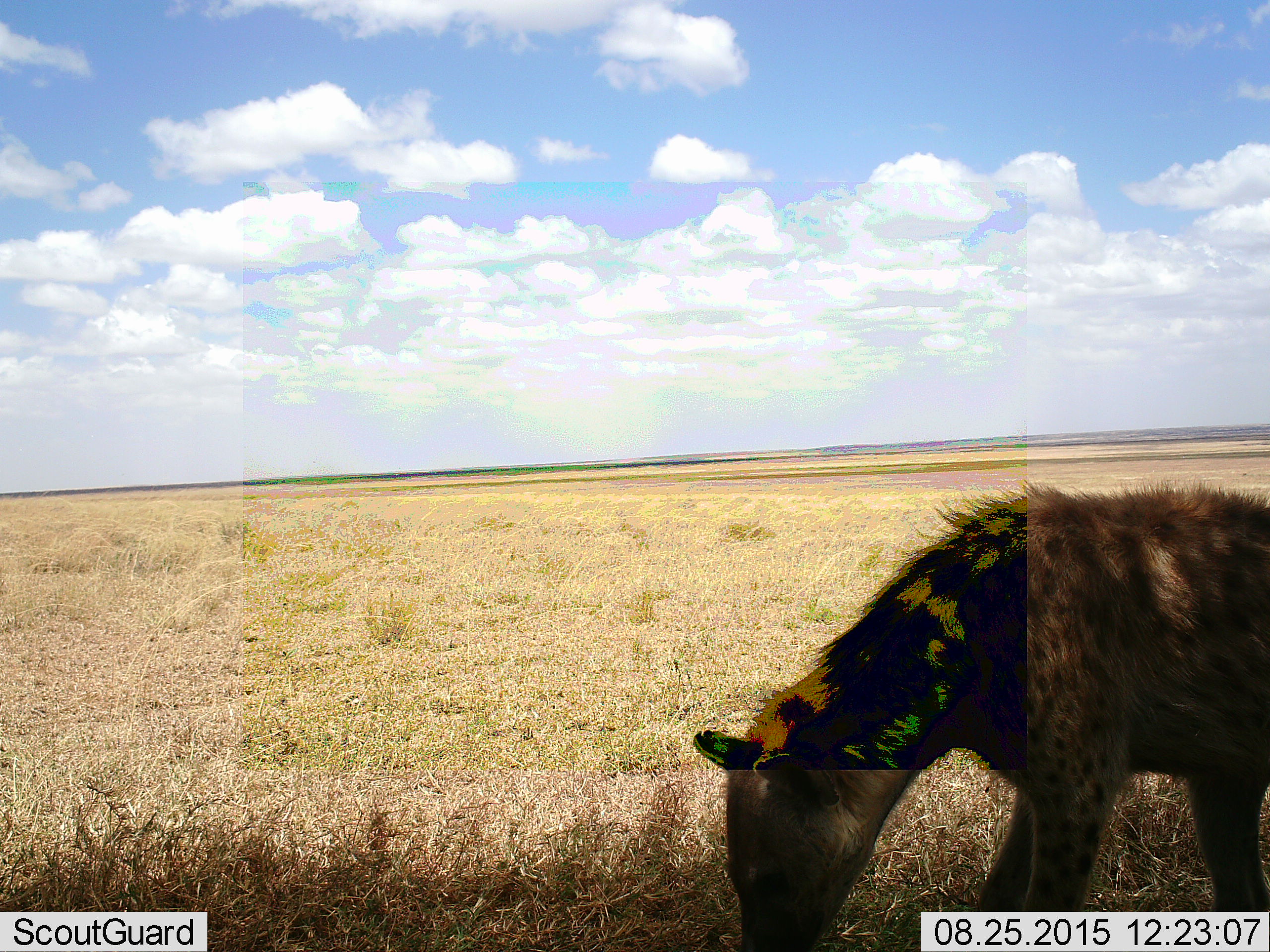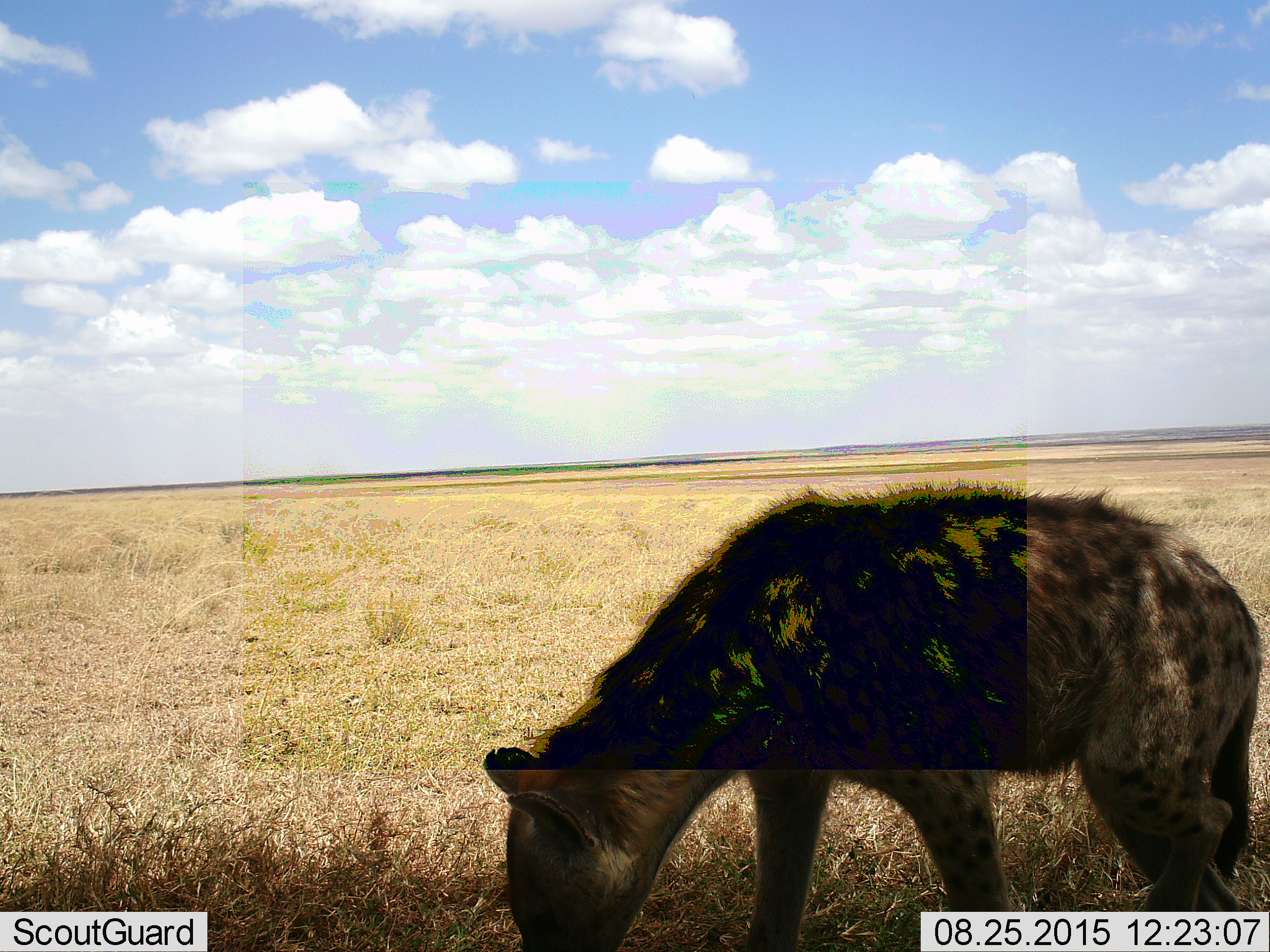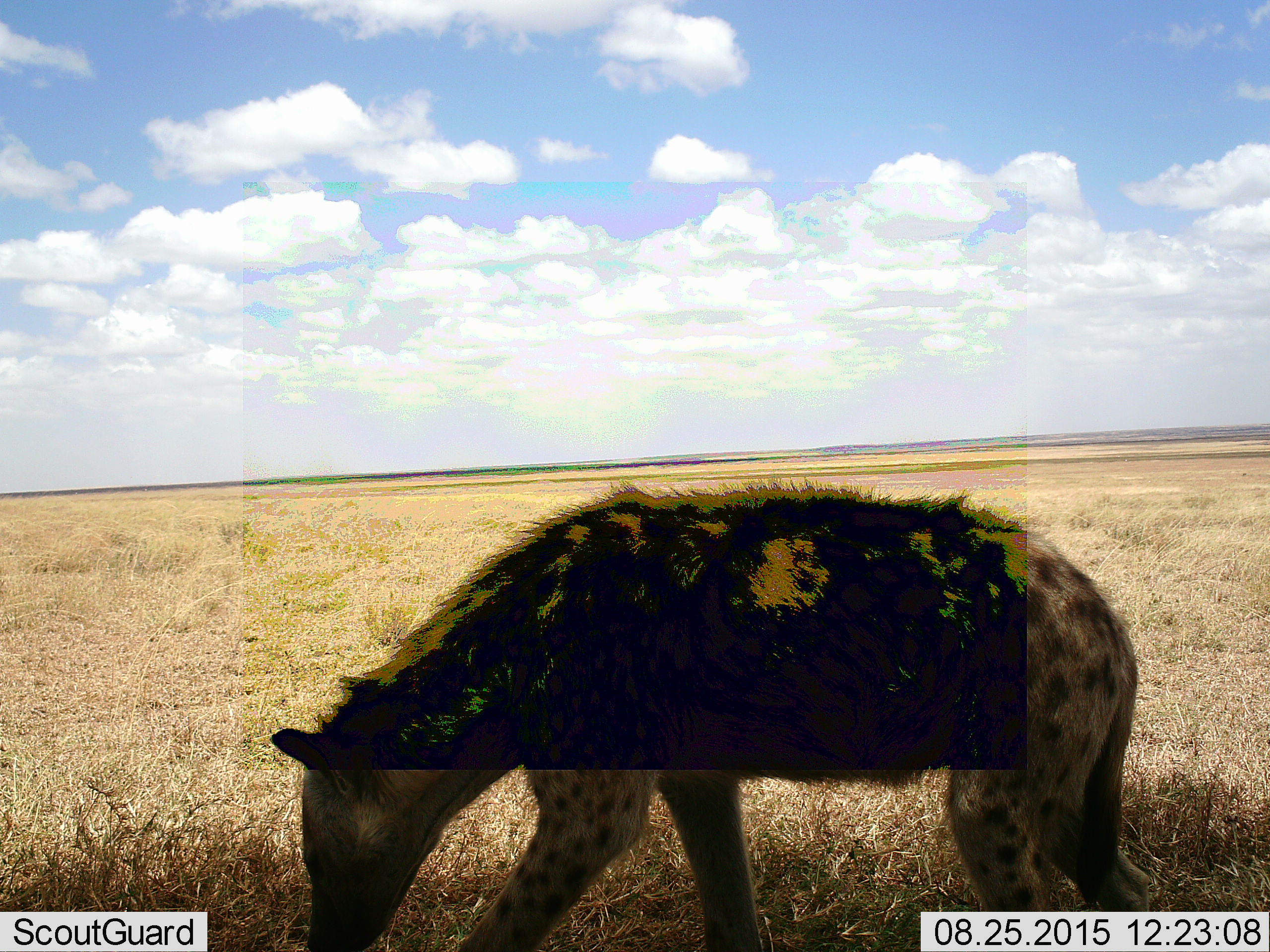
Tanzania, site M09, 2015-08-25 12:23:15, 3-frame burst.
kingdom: Animalia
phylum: Chordata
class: Mammalia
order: Carnivora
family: Hyaenidae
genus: Crocuta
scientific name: Crocuta crocuta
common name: spotted hyena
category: hyenaspotted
Hyenaspotted (spotted hyena) (Crocuta crocuta), count 1. Behavior (volunteer vote fractions): standing 0%, resting 0%, moving 89%, interacting 0%. Young present (vote fraction): 0%. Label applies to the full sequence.